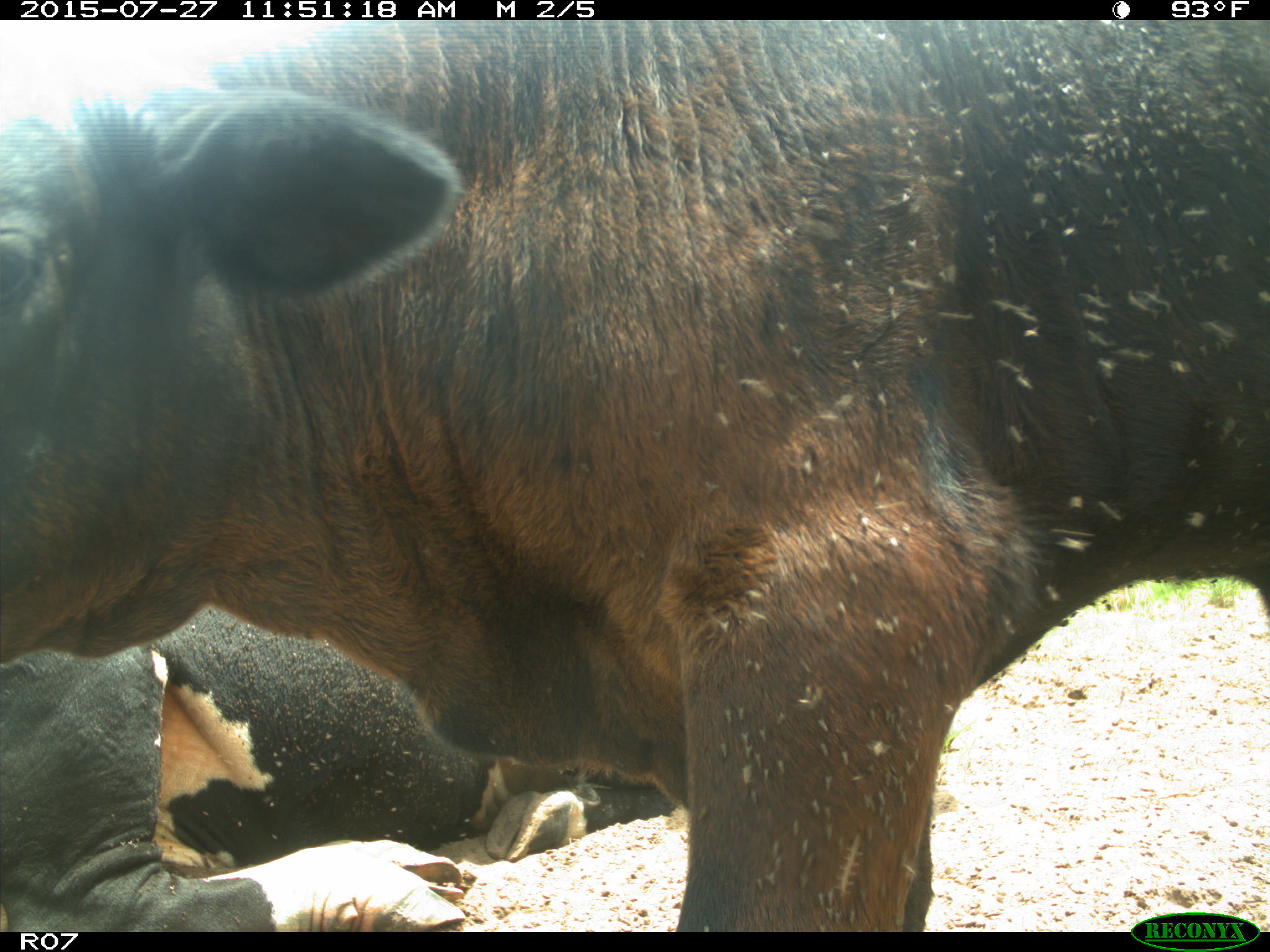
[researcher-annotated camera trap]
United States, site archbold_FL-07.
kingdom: Animalia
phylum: Chordata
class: Mammalia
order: Artiodactyla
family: Bovidae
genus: Bos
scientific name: Bos taurus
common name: domestic cow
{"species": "Bos taurus (domestic cow)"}